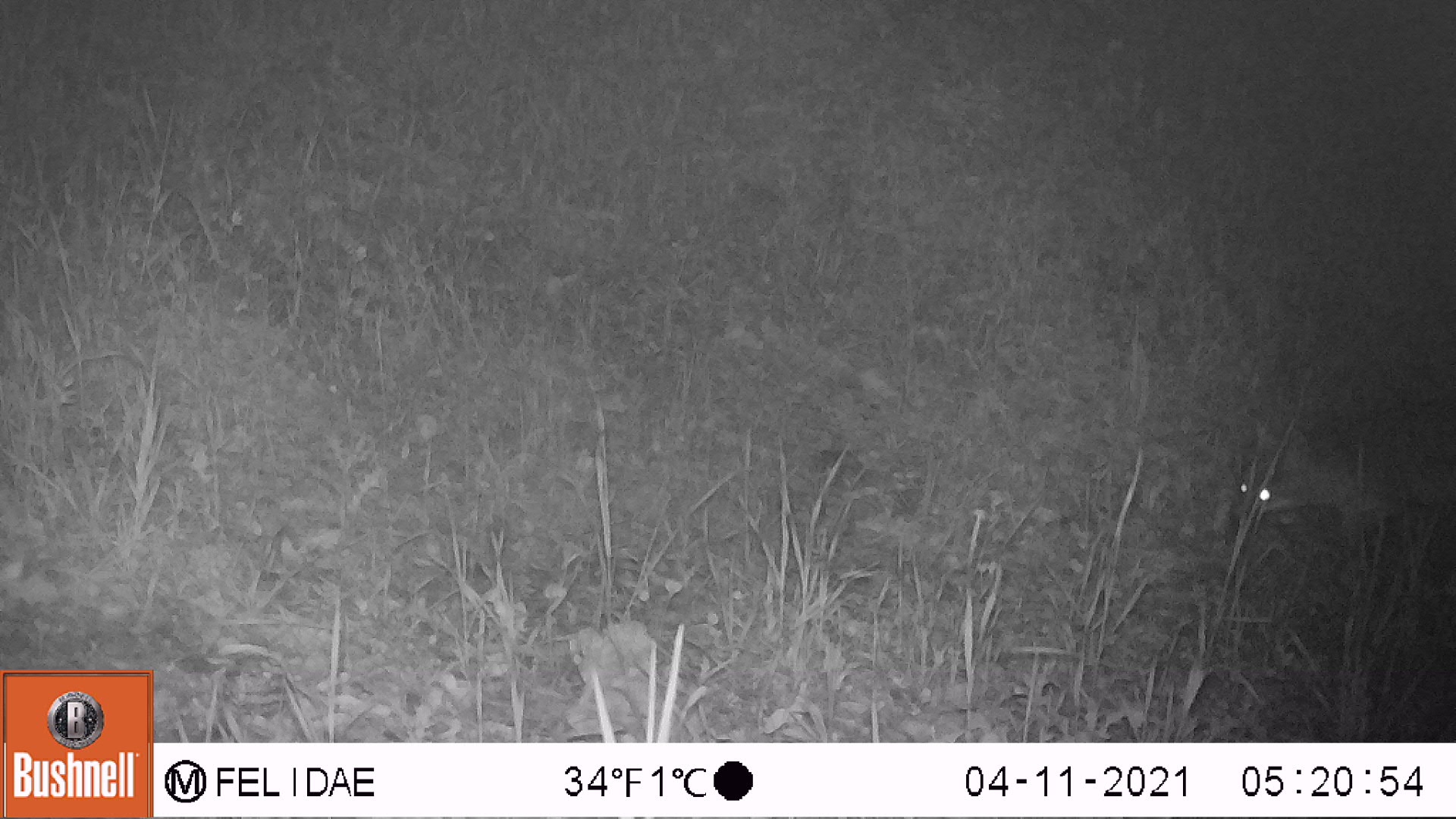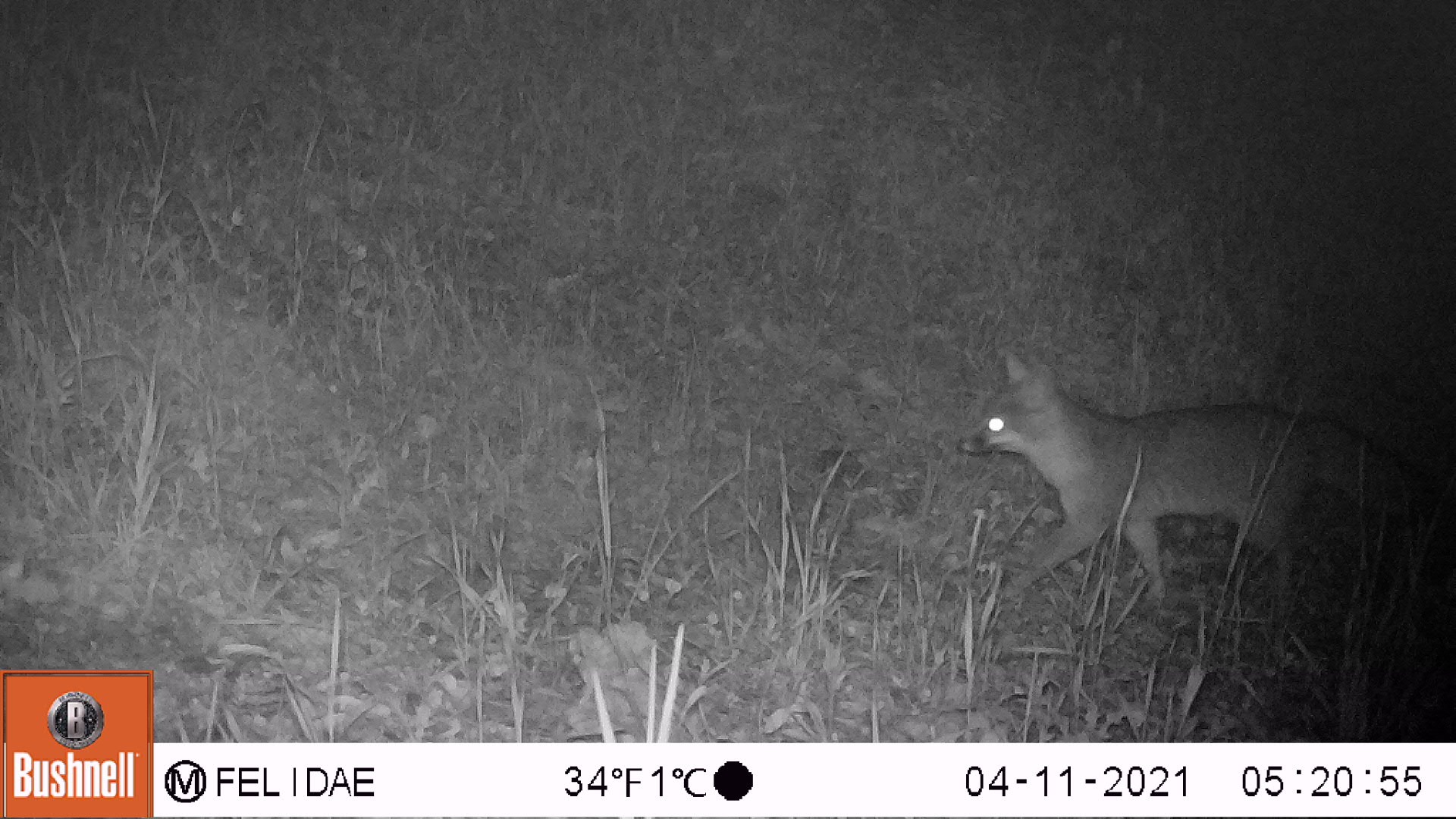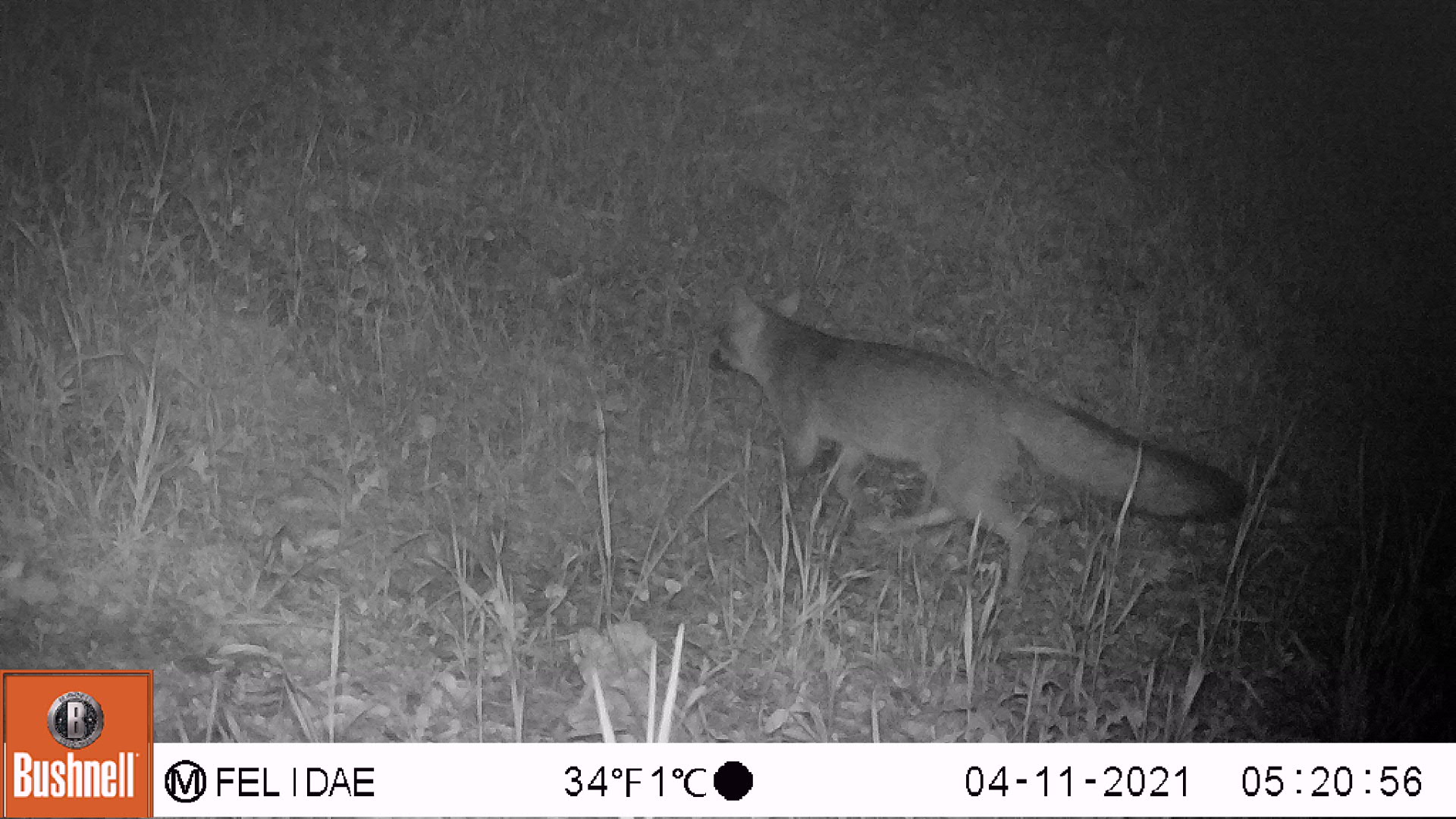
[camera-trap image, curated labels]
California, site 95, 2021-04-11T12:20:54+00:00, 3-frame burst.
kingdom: Animalia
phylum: Chordata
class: Mammalia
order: Carnivora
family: Canidae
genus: Urocyon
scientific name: Urocyon cinereoargenteus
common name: gray fox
Gray fox (Urocyon cinereoargenteus).